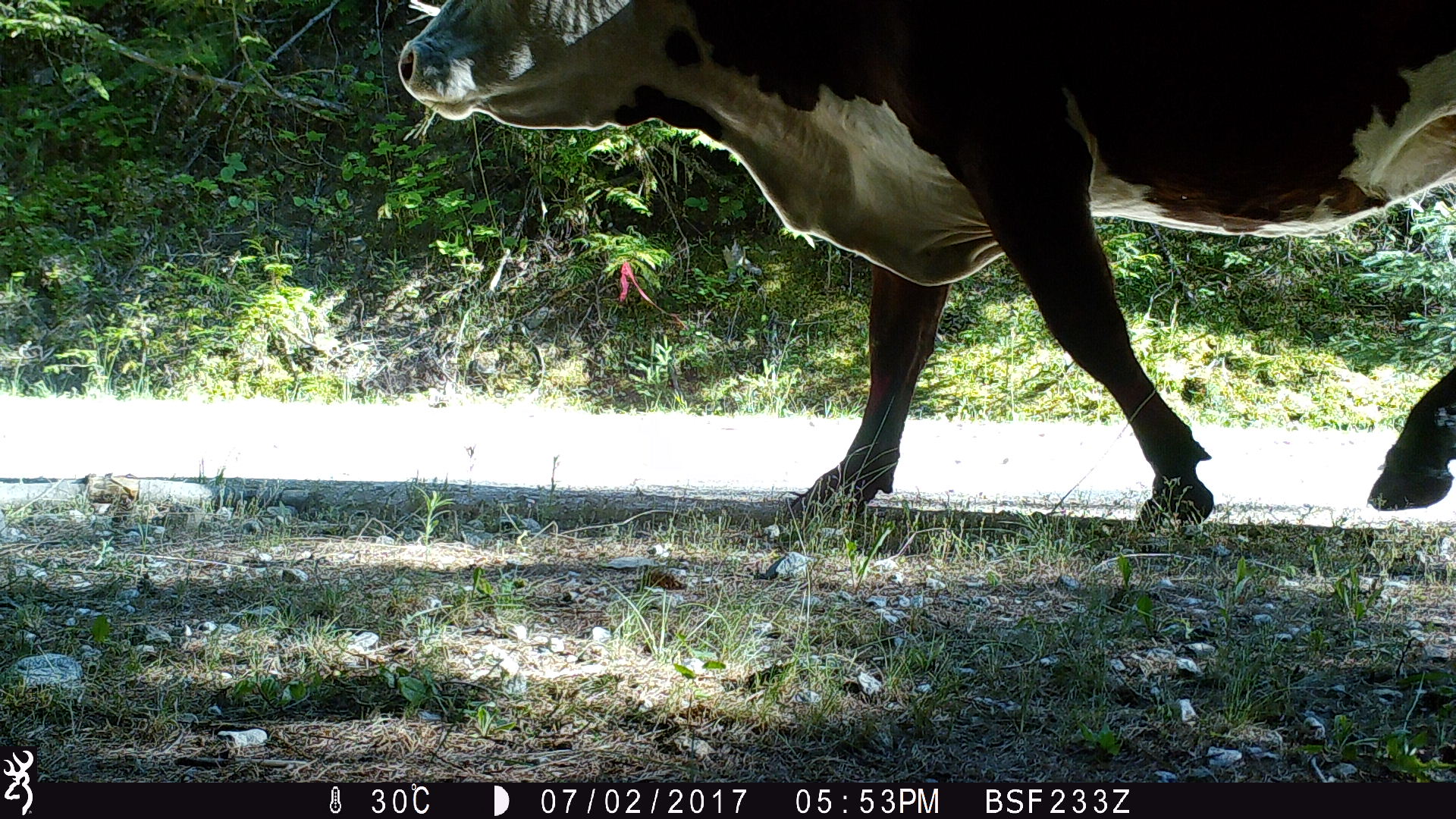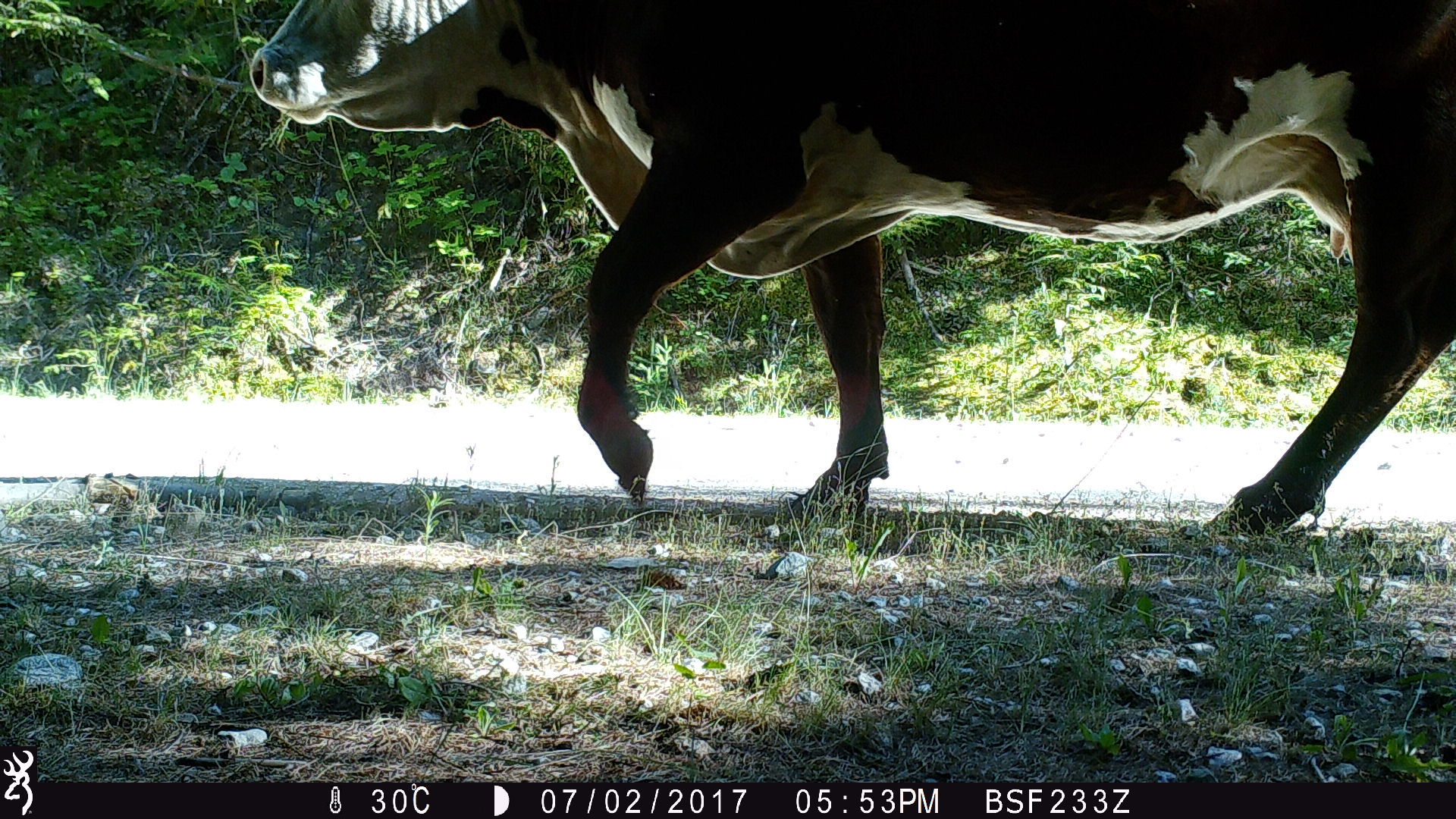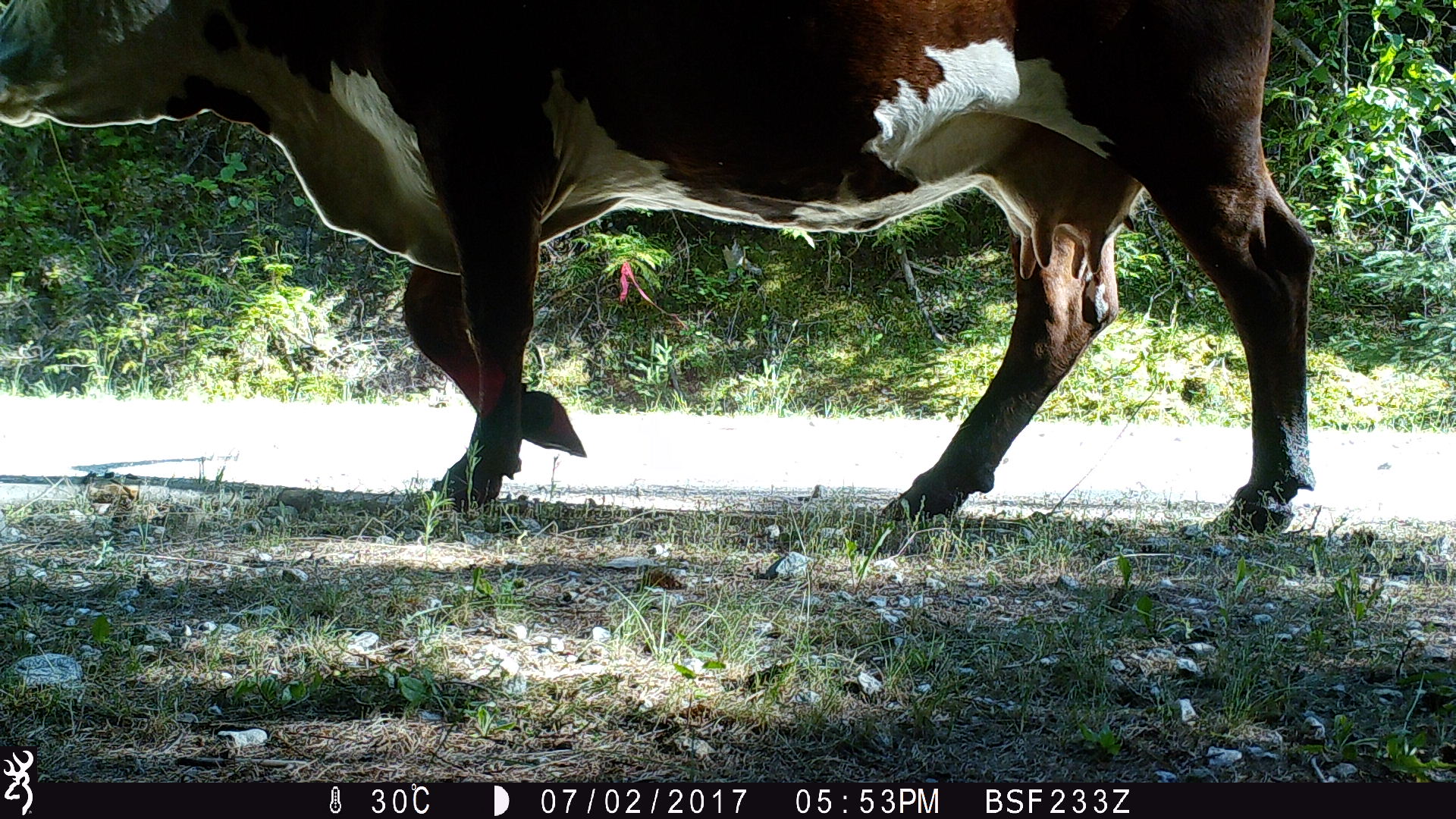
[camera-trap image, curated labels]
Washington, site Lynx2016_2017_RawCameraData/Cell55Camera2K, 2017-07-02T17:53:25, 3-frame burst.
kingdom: Animalia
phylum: Chordata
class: Mammalia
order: Artiodactyla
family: Bovidae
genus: Bos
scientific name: Bos taurus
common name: domestic cattle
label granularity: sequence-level